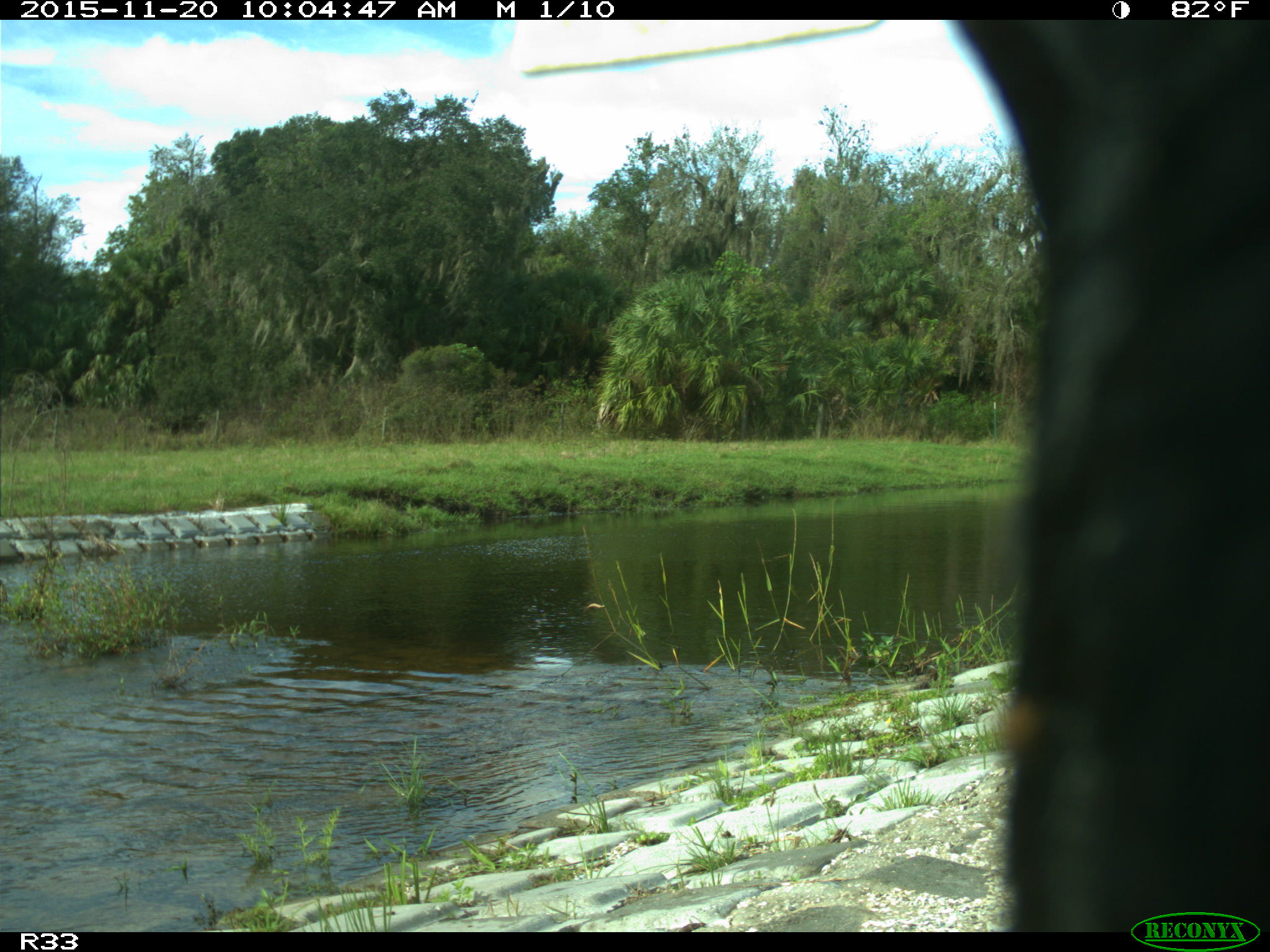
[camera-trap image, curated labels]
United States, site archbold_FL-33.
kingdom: Animalia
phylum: Chordata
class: Mammalia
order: Artiodactyla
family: Bovidae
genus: Bos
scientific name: Bos taurus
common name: domestic cow